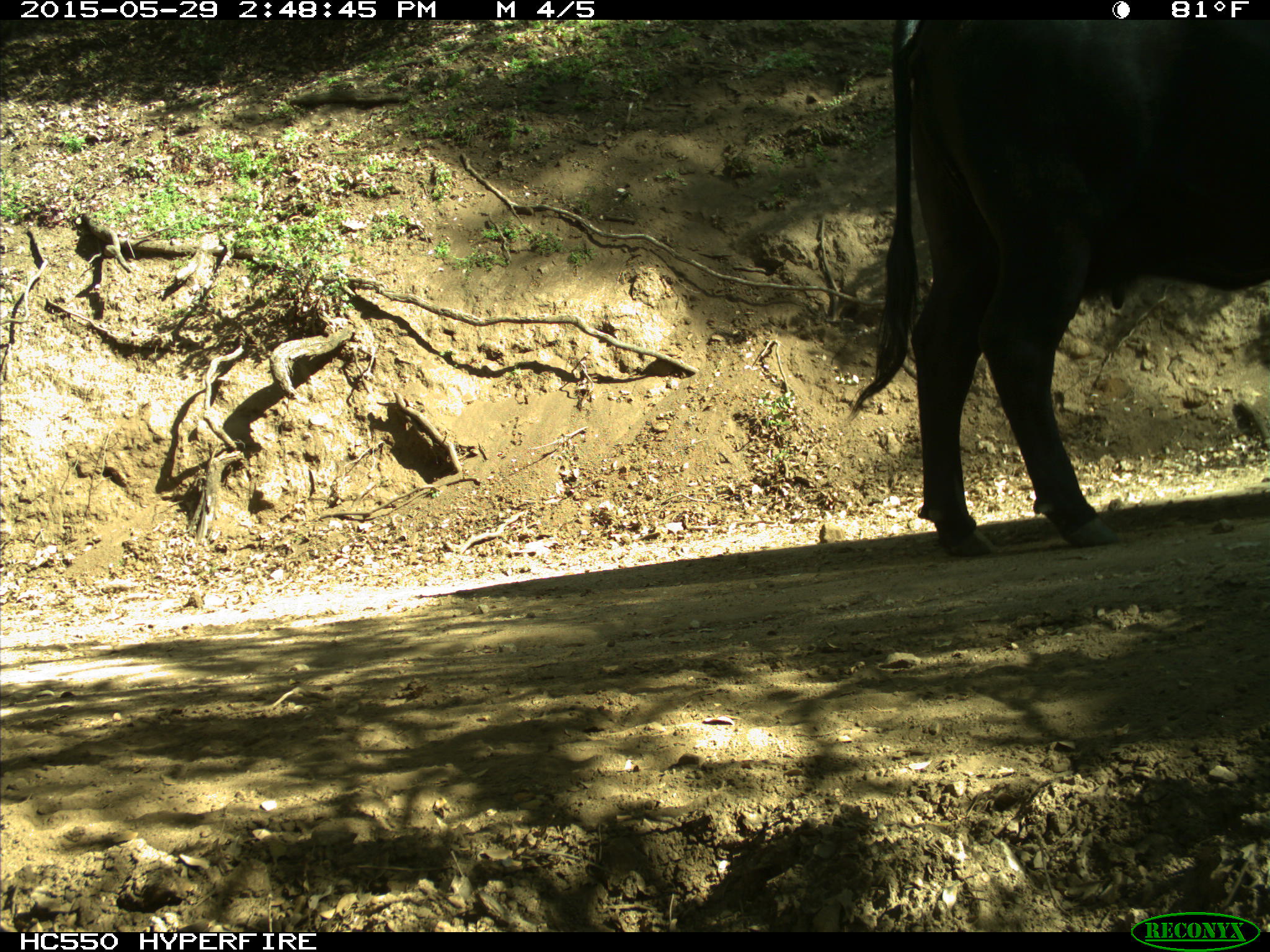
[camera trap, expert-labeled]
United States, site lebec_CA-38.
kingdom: Animalia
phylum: Chordata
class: Mammalia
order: Artiodactyla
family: Bovidae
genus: Bos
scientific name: Bos taurus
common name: domestic cow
Bos taurus (domestic cow).